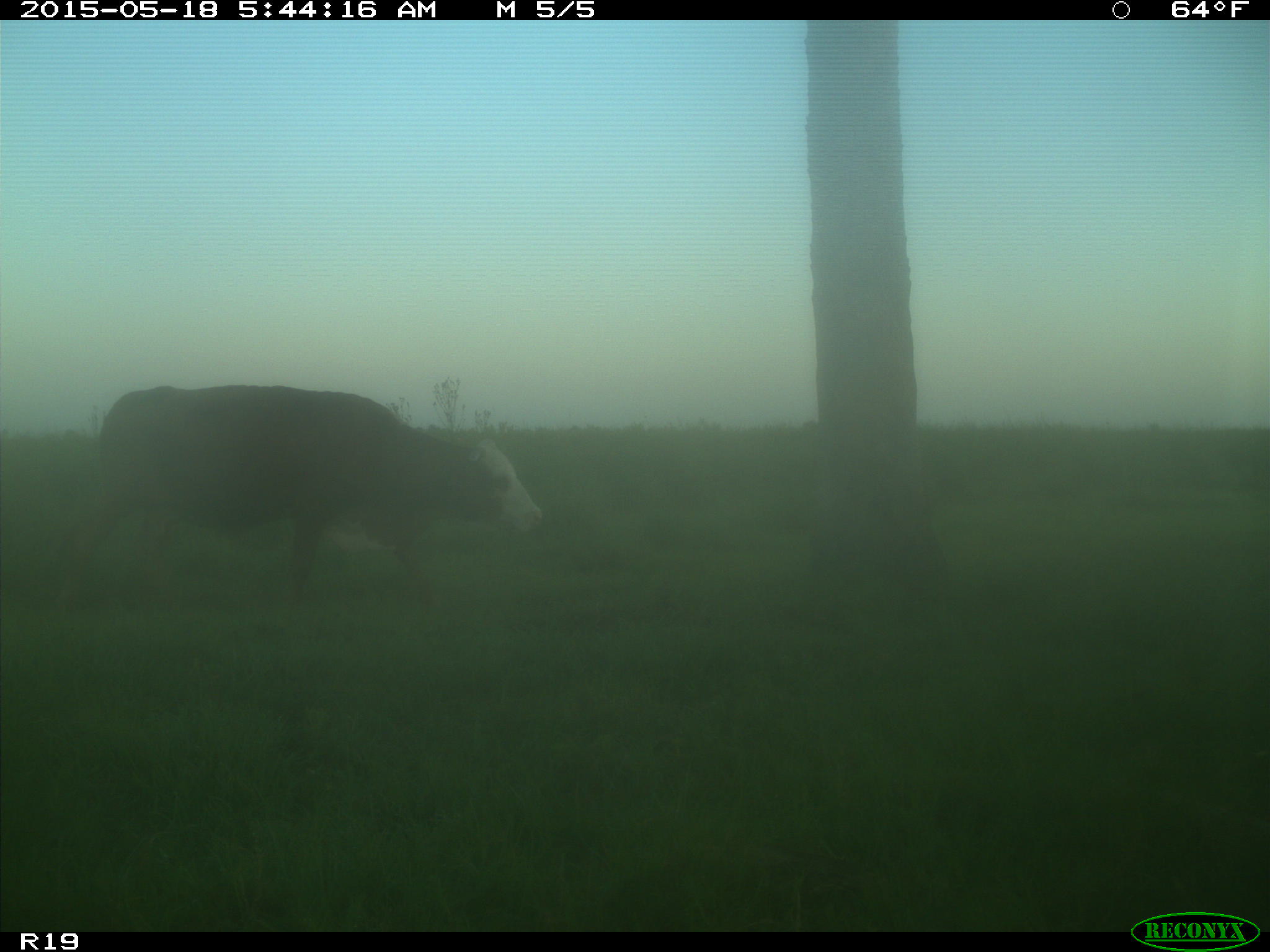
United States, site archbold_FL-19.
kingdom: Animalia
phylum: Chordata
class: Mammalia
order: Artiodactyla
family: Bovidae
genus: Bos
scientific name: Bos taurus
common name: domestic cow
Bos taurus (domestic cow).